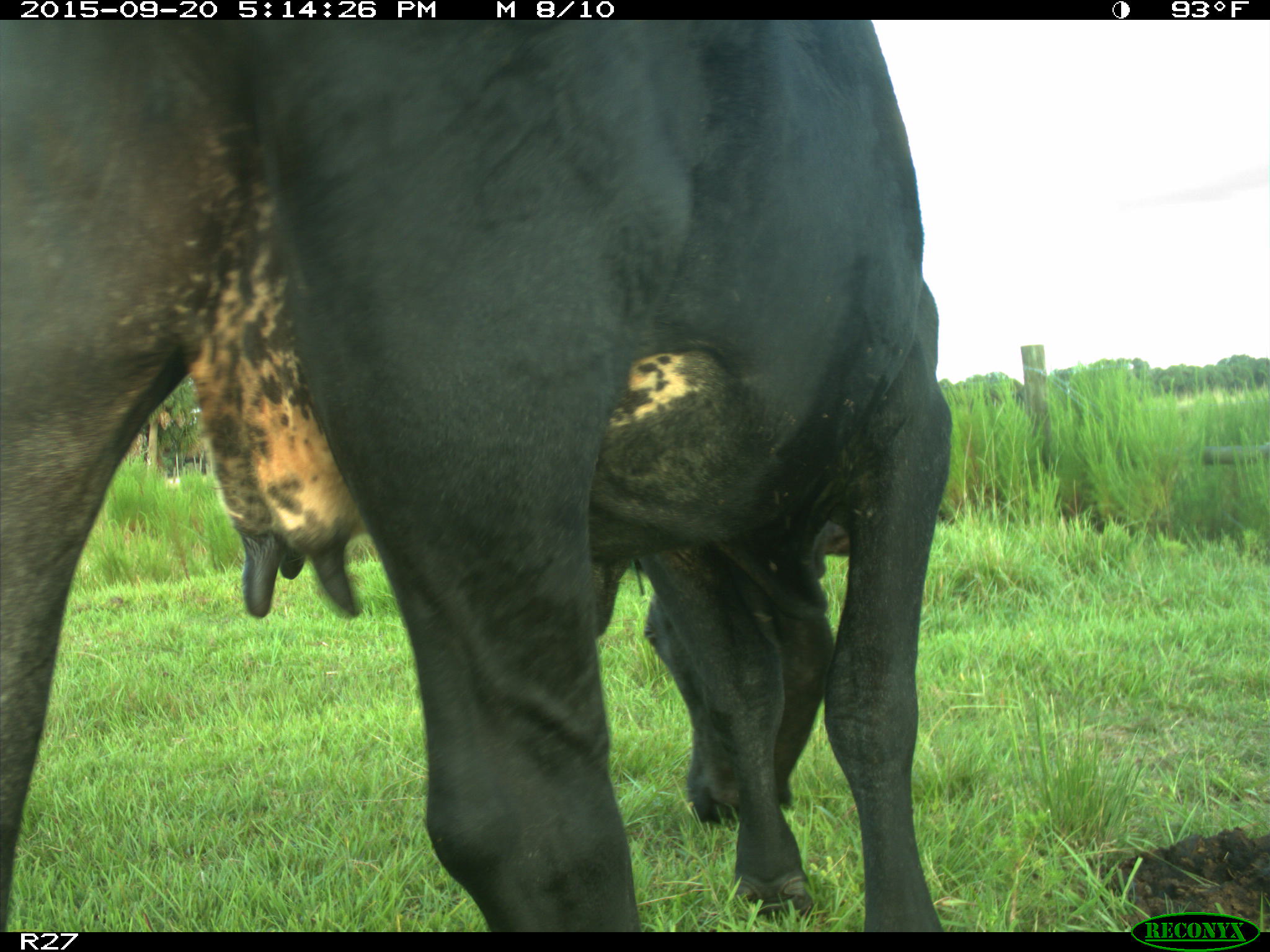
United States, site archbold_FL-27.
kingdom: Animalia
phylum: Chordata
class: Mammalia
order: Artiodactyla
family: Bovidae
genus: Bos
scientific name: Bos taurus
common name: domestic cow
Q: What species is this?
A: Bos taurus (domestic cow).